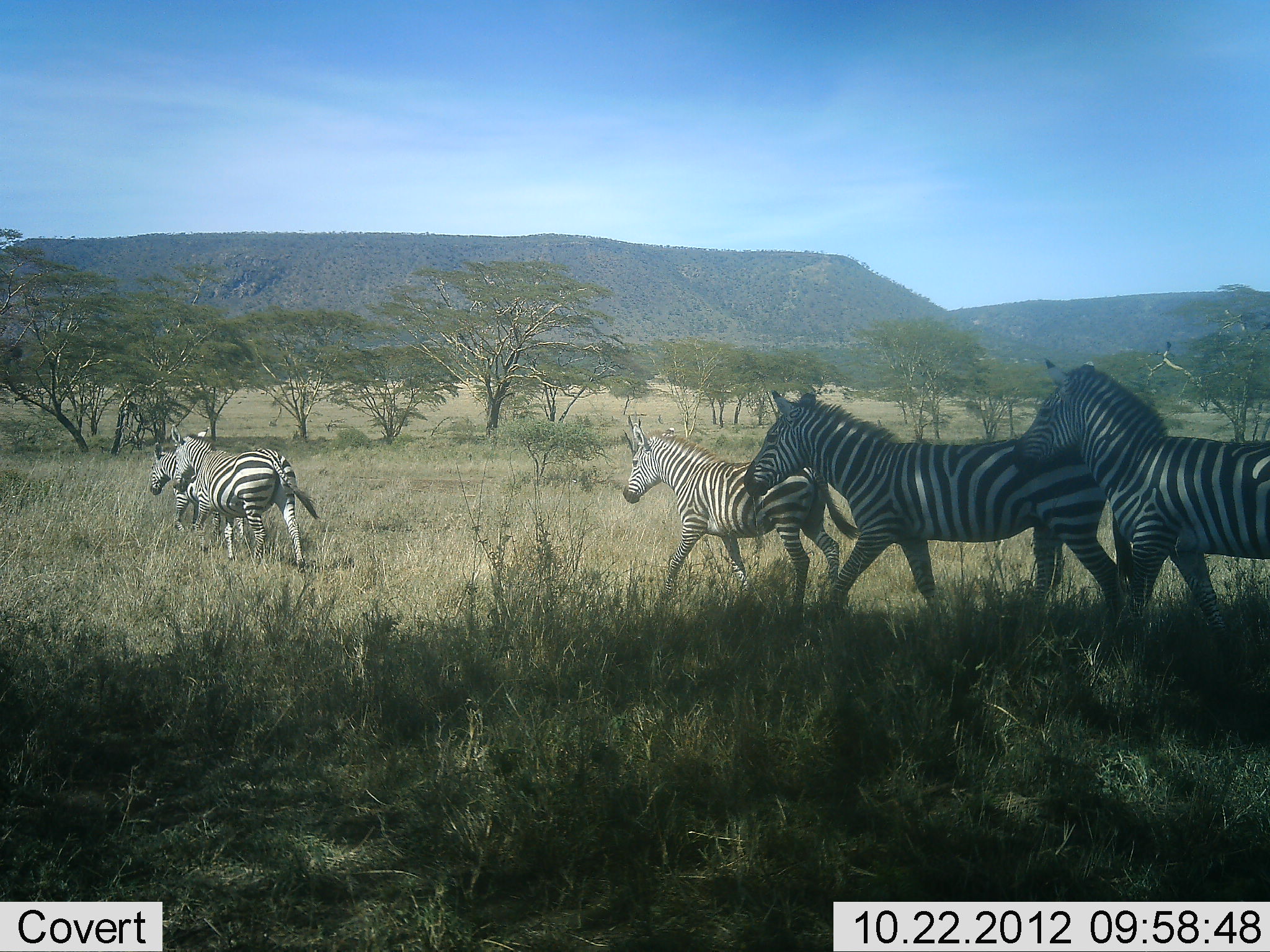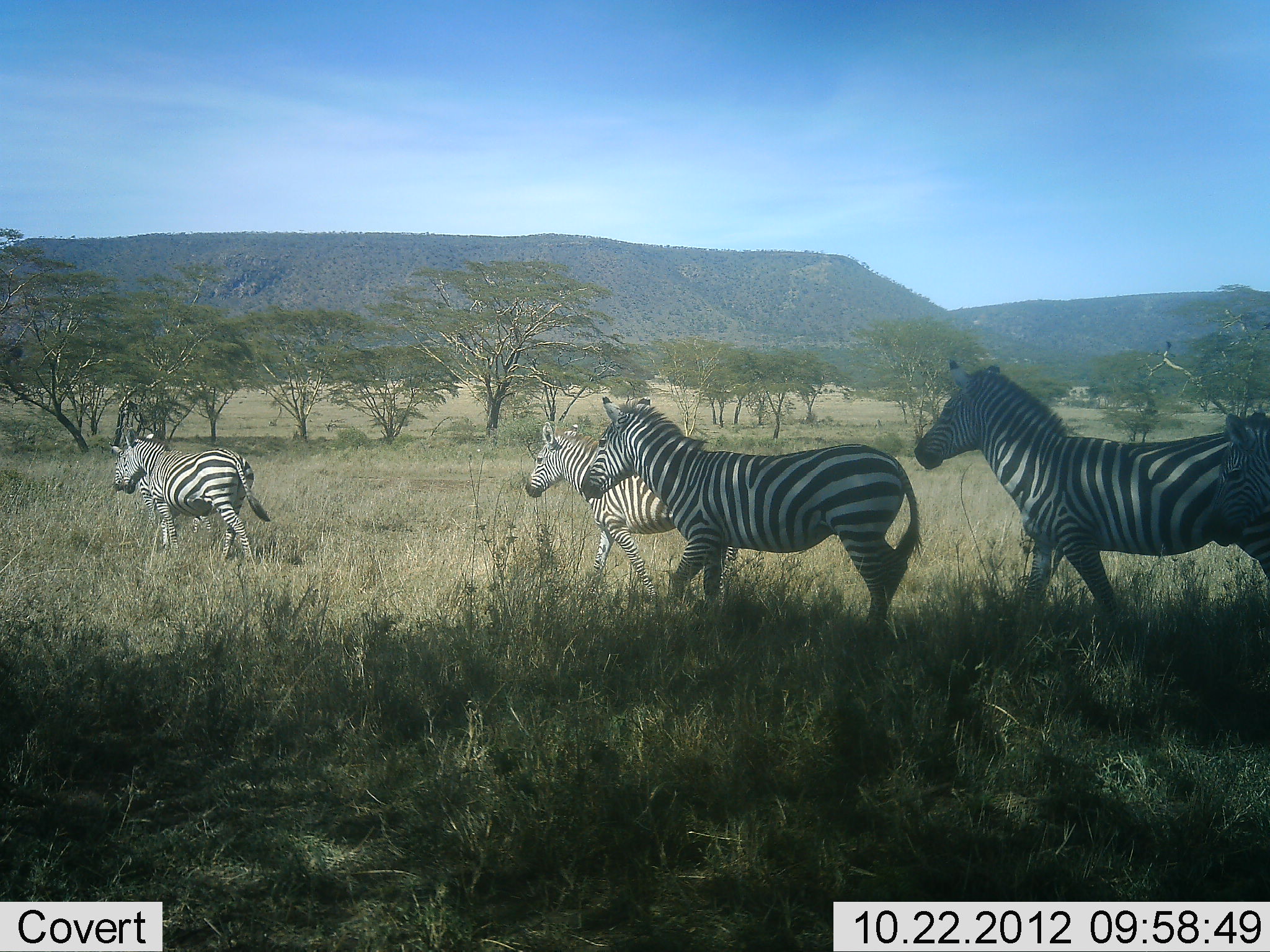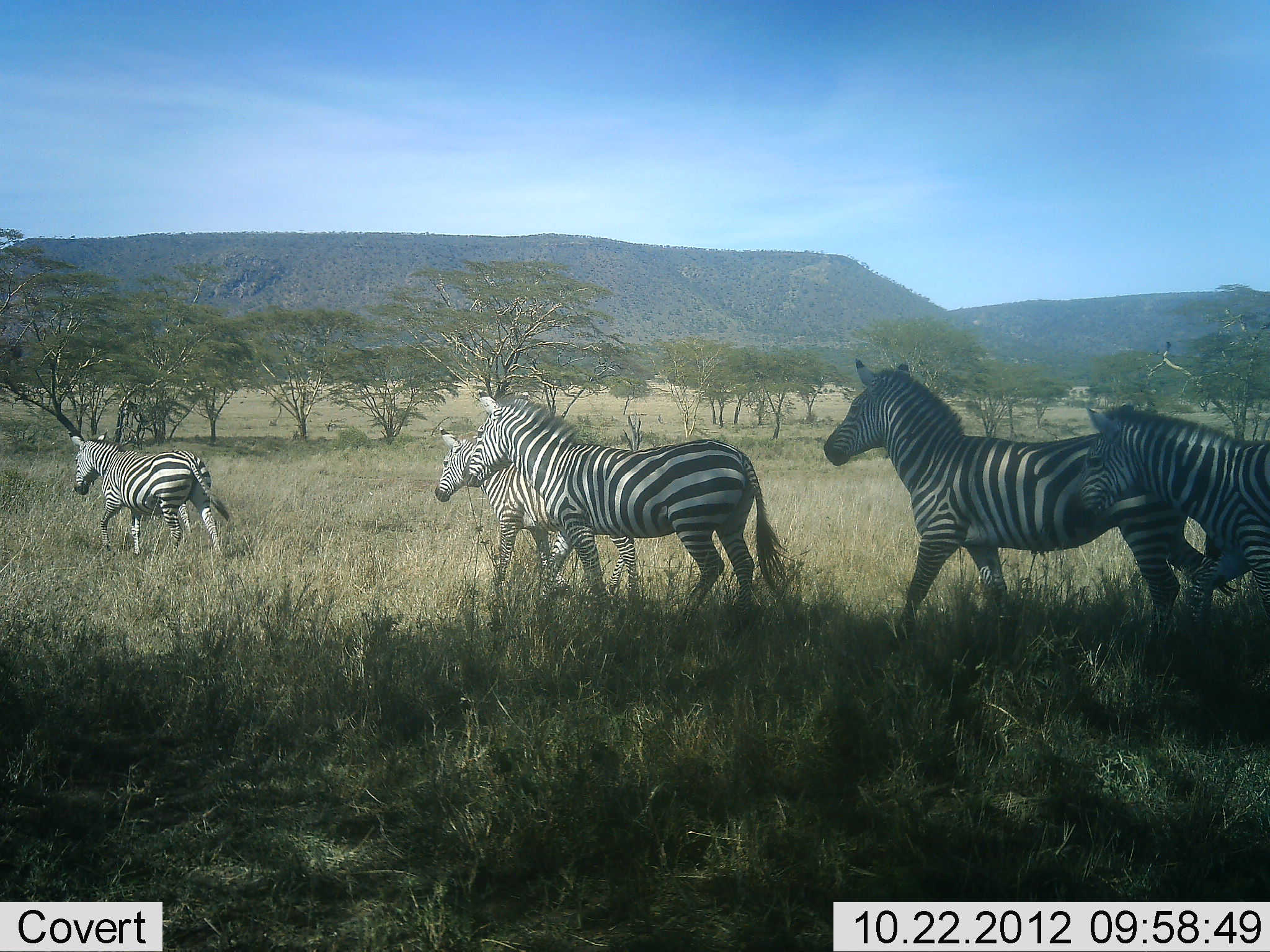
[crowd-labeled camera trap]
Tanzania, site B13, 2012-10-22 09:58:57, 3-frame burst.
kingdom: Animalia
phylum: Chordata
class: Mammalia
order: Perissodactyla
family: Equidae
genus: Equus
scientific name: Equus quagga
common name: plains zebra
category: zebra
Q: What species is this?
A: Zebra (plains zebra) (Equus quagga).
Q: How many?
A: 6.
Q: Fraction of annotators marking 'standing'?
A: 0%.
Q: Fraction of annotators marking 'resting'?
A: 0%.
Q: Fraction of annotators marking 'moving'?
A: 100%.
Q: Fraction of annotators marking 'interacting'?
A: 0%.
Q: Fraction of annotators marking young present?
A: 10%.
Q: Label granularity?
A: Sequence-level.